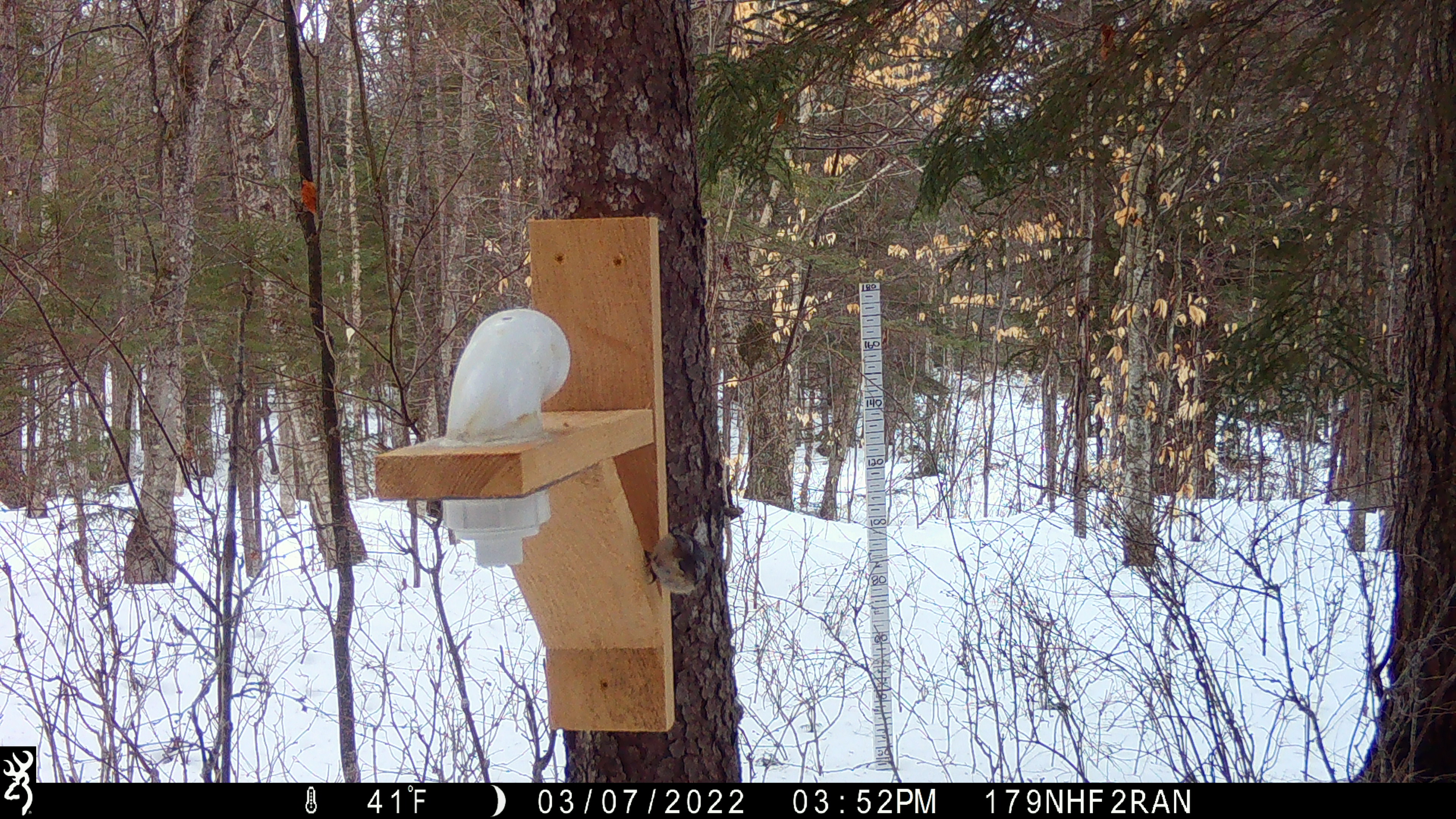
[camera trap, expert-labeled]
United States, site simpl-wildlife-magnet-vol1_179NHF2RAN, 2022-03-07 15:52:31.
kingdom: Animalia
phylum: Chordata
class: Aves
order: Passeriformes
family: Paridae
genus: Poecile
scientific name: Poecile atricapillus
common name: black-capped chickadee